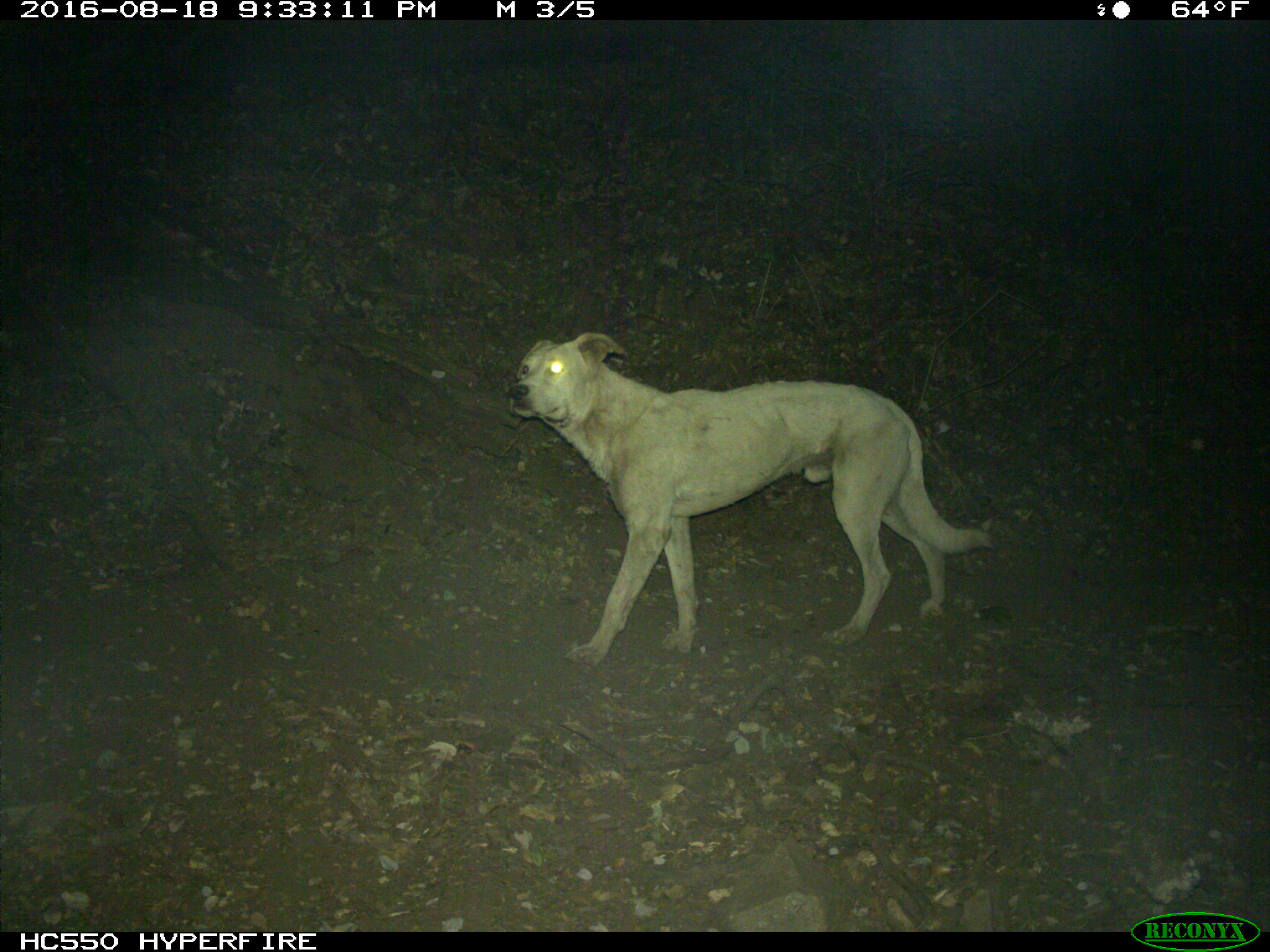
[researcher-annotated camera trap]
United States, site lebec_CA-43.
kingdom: Animalia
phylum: Chordata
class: Mammalia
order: Carnivora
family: Canidae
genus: Canis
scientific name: Canis familiaris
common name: domestic dog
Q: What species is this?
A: Canis familiaris (domestic dog).